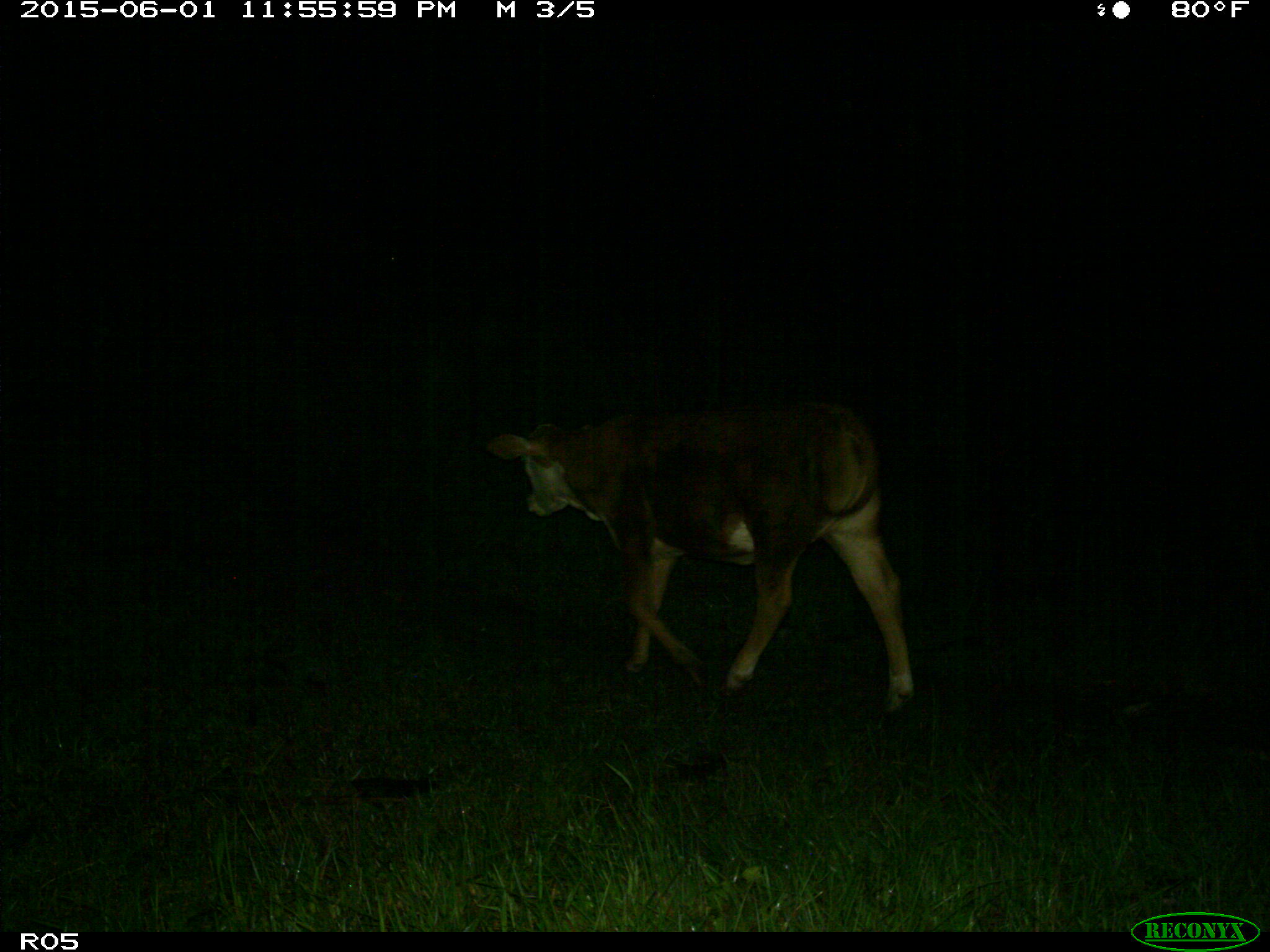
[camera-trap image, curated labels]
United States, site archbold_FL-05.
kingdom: Animalia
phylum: Chordata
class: Mammalia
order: Artiodactyla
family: Bovidae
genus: Bos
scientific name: Bos taurus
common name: domestic cow